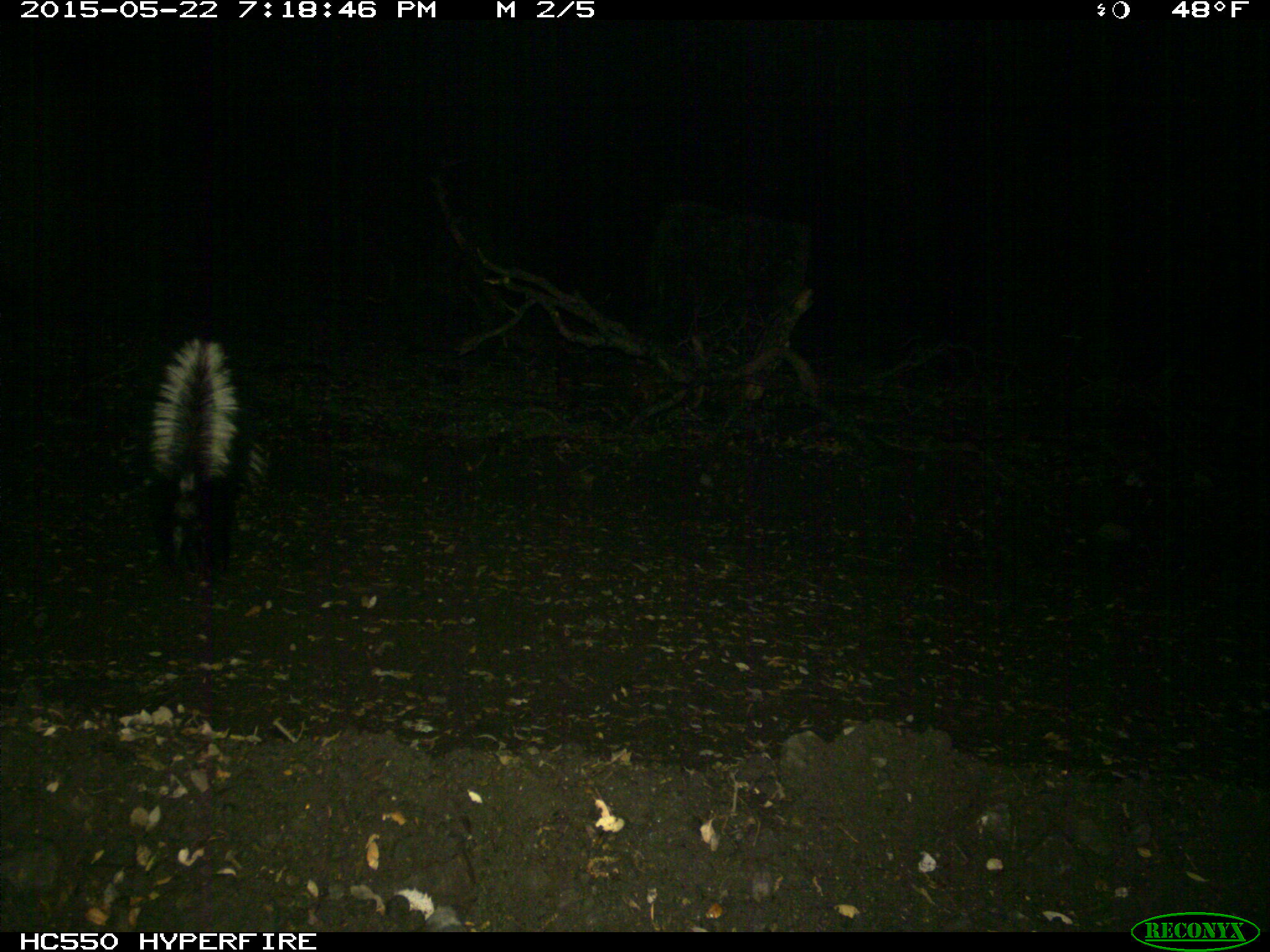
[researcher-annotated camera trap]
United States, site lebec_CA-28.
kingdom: Animalia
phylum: Chordata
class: Mammalia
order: Carnivora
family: Mephitidae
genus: Mephitis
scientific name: Mephitis mephitis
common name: striped skunk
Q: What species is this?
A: Mephitis mephitis (striped skunk).